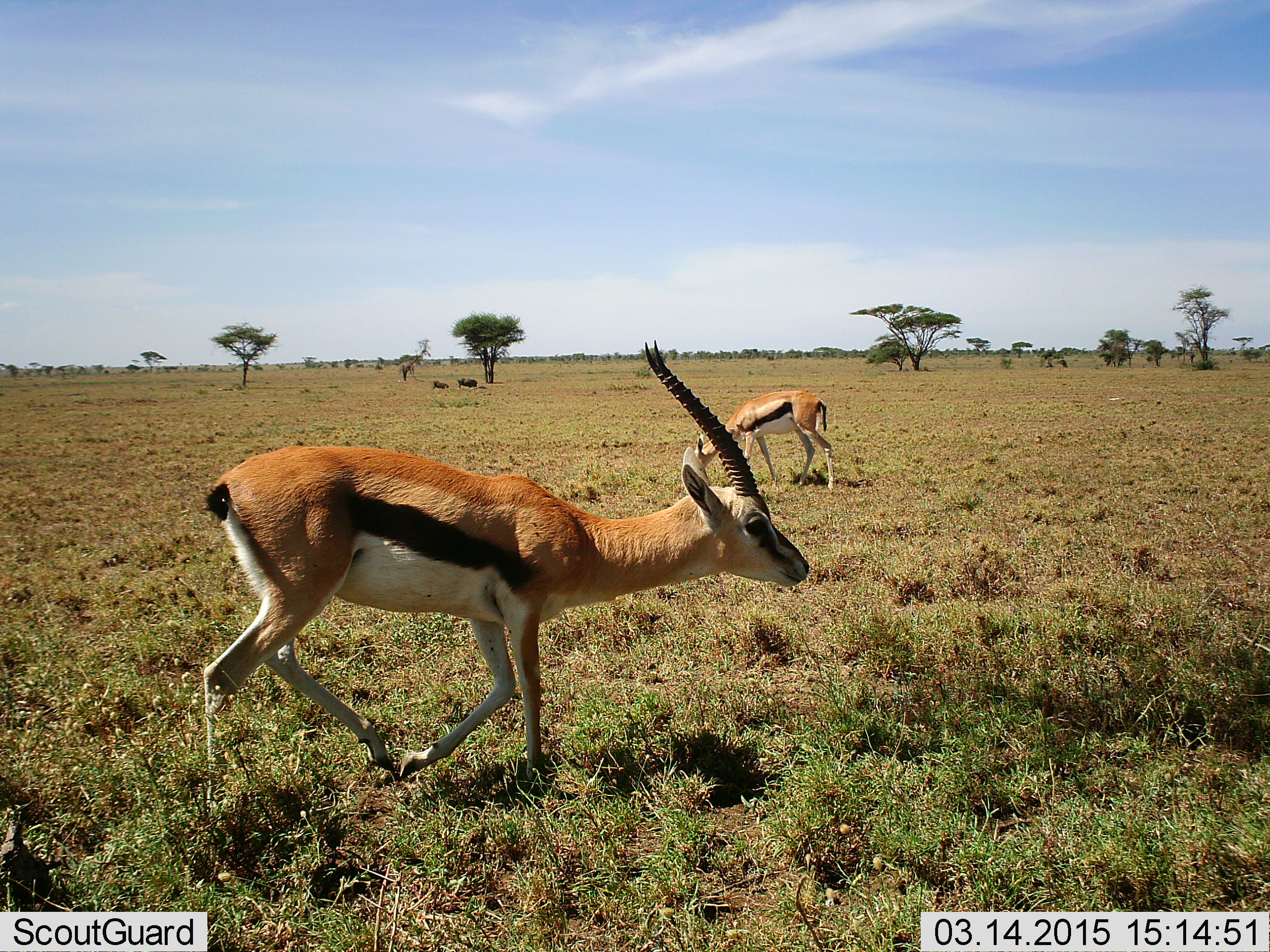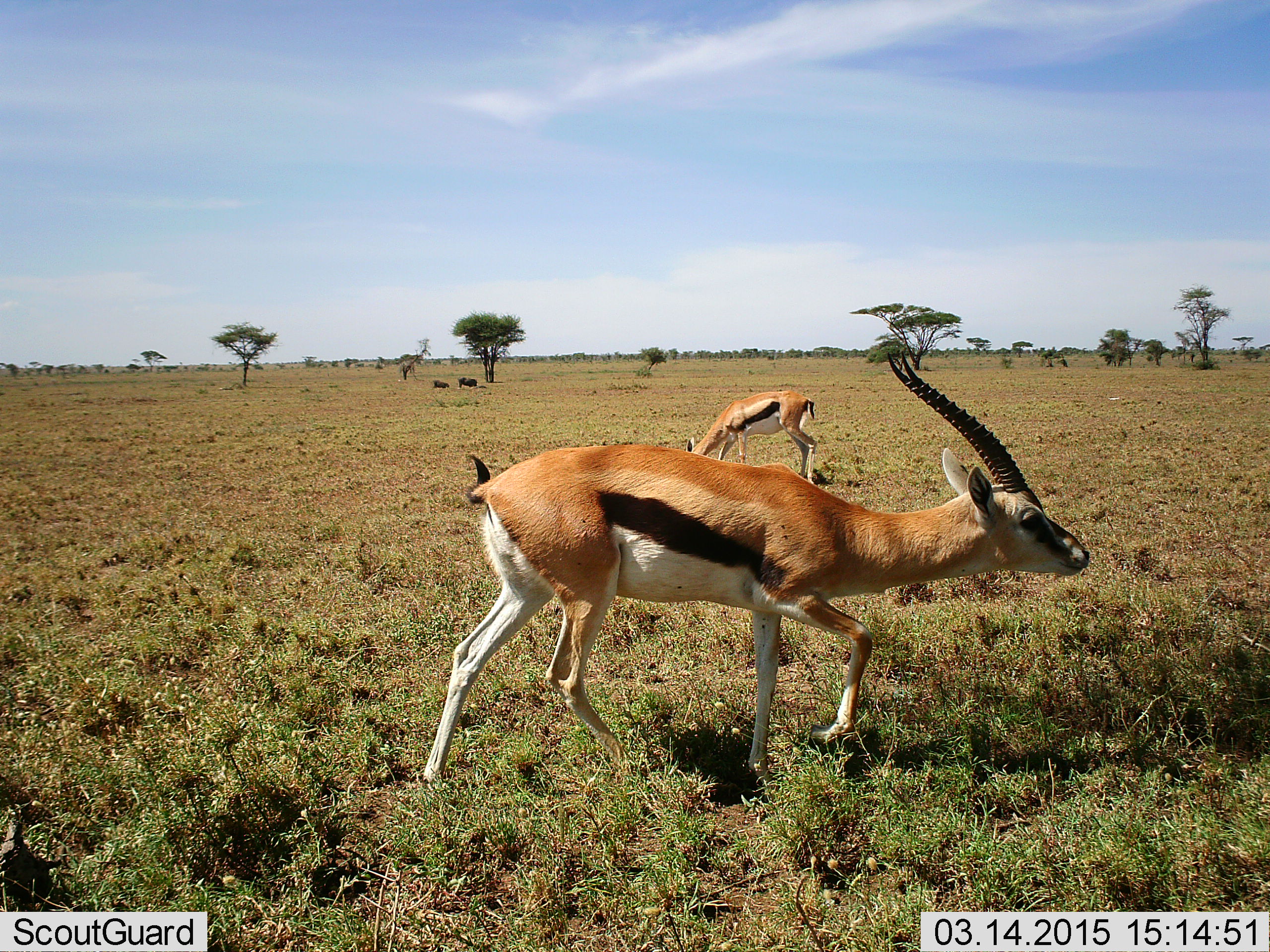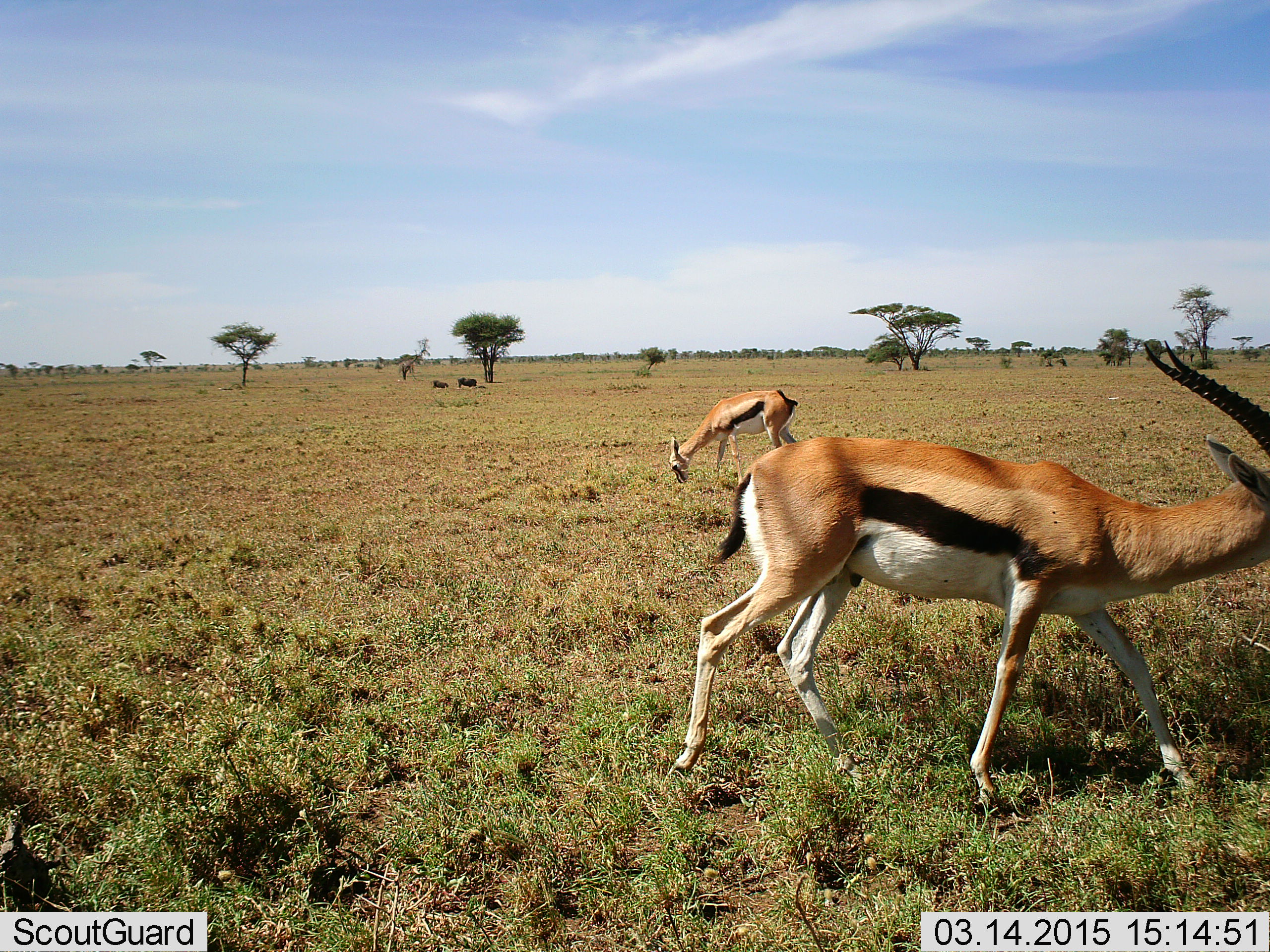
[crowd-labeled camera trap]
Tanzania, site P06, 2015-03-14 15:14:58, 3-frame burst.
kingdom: Animalia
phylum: Chordata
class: Mammalia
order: Artiodactyla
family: Bovidae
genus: Eudorcas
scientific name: Eudorcas thomsonii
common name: thomson's gazelle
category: gazellethomsons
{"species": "gazellethomsons (thomson's gazelle) (Eudorcas thomsonii)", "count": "2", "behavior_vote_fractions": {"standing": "36%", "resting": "0%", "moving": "73%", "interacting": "0%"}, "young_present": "0%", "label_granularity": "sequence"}